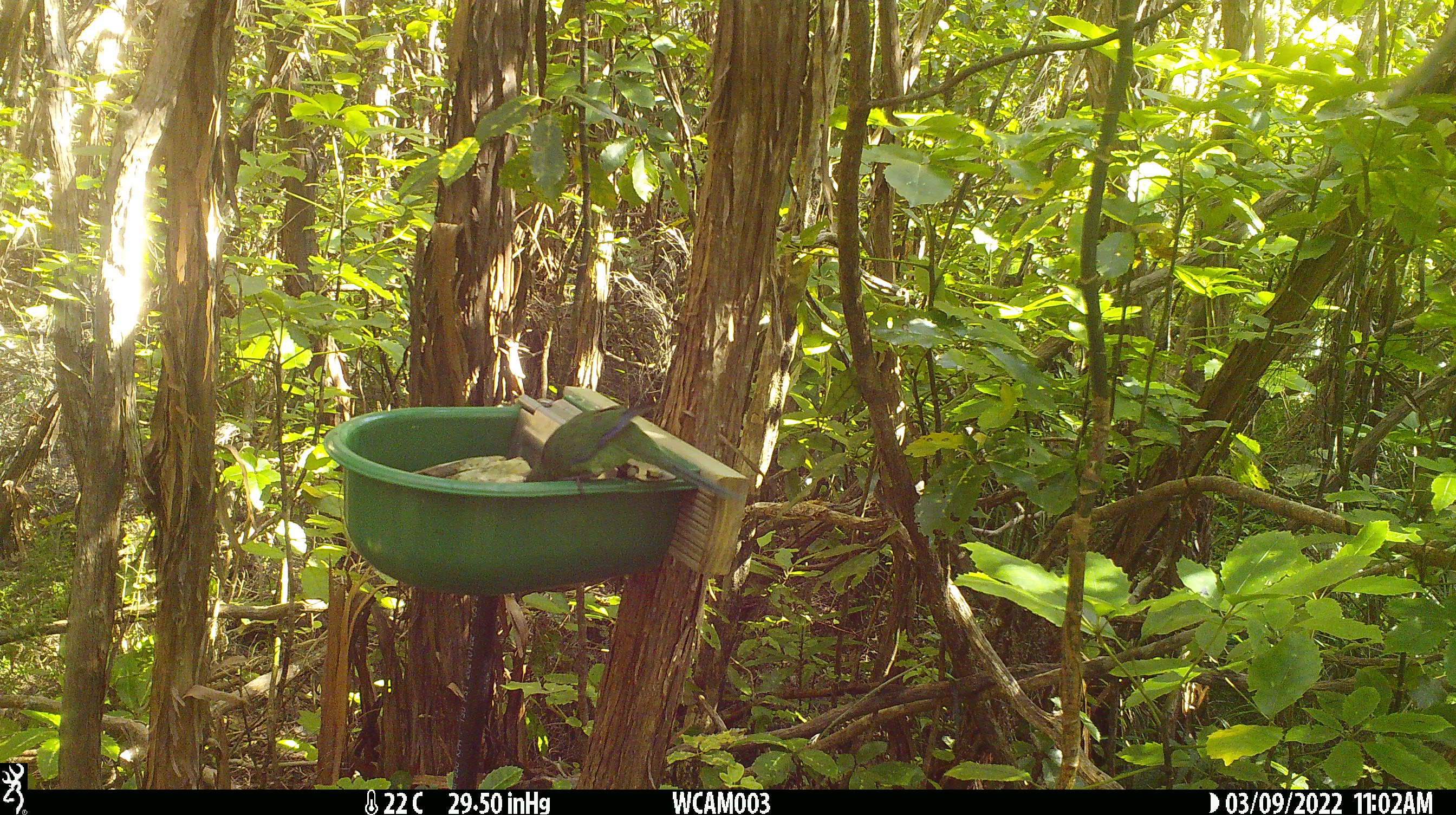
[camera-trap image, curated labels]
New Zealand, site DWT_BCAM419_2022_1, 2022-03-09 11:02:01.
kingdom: Animalia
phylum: Chordata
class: Aves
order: Psittaciformes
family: Psittaculidae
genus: Cyanoramphus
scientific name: Cyanoramphus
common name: parakeet